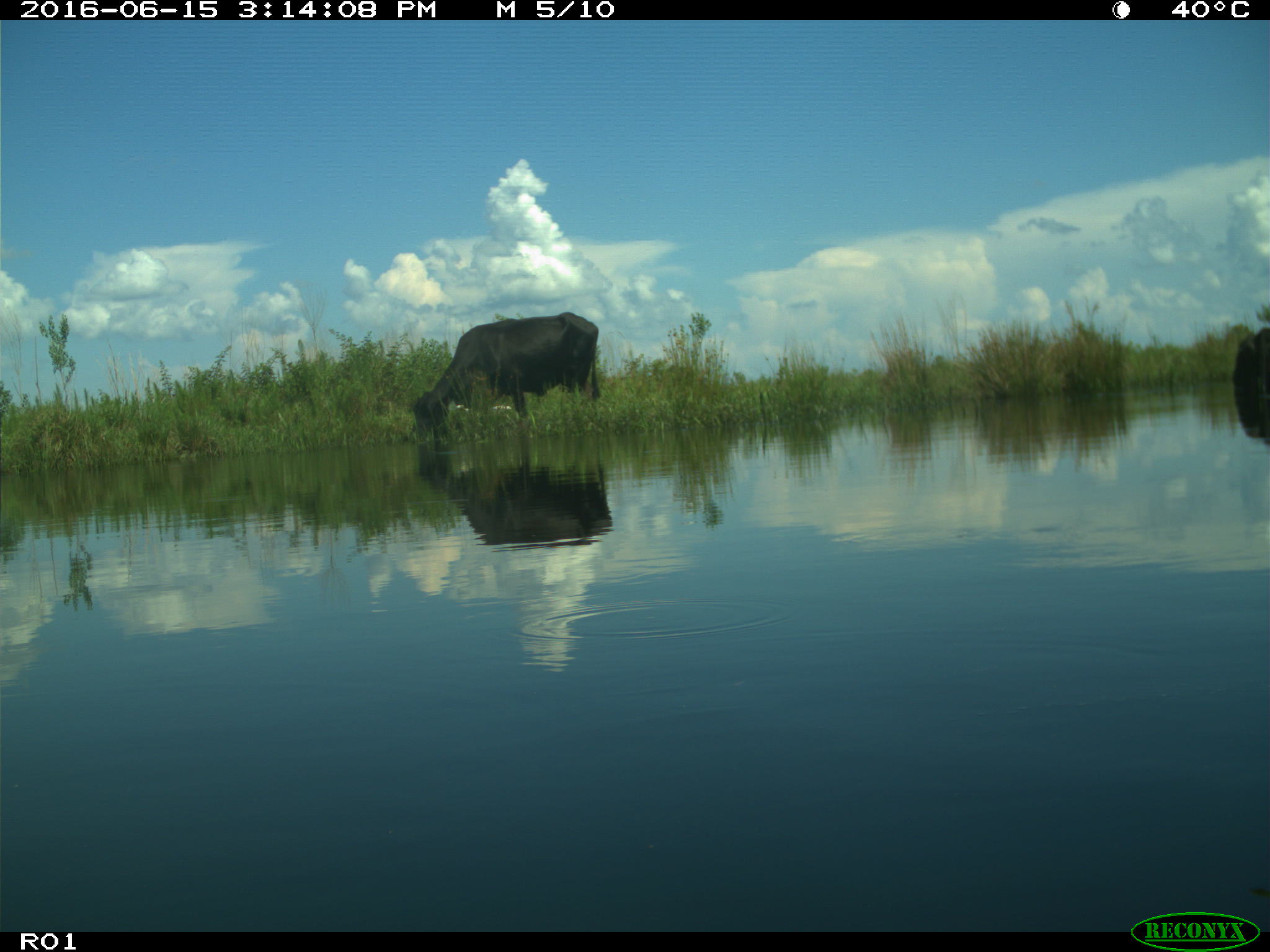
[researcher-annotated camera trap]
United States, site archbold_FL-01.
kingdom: Animalia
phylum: Chordata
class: Mammalia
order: Artiodactyla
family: Bovidae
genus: Bos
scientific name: Bos taurus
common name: domestic cow